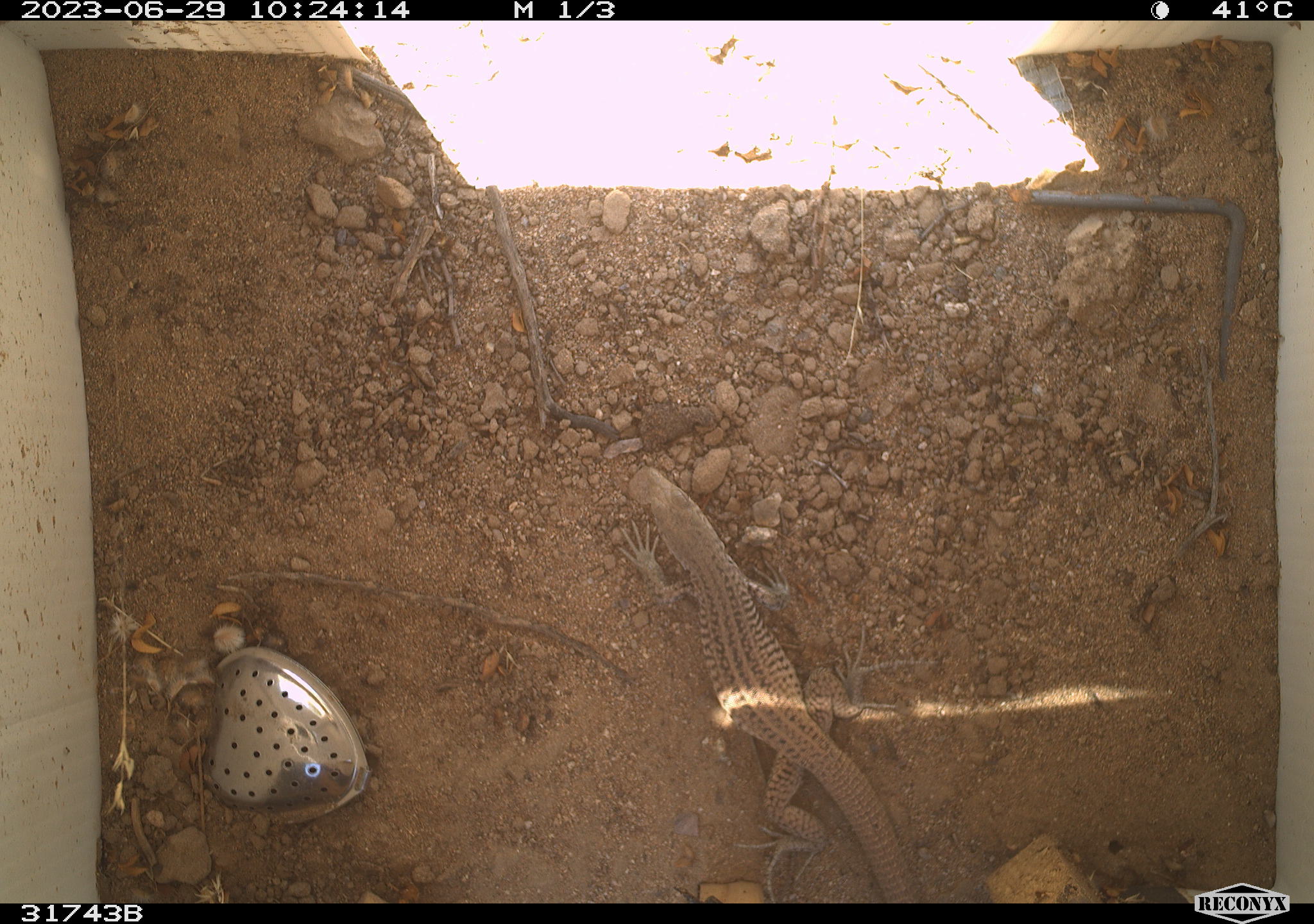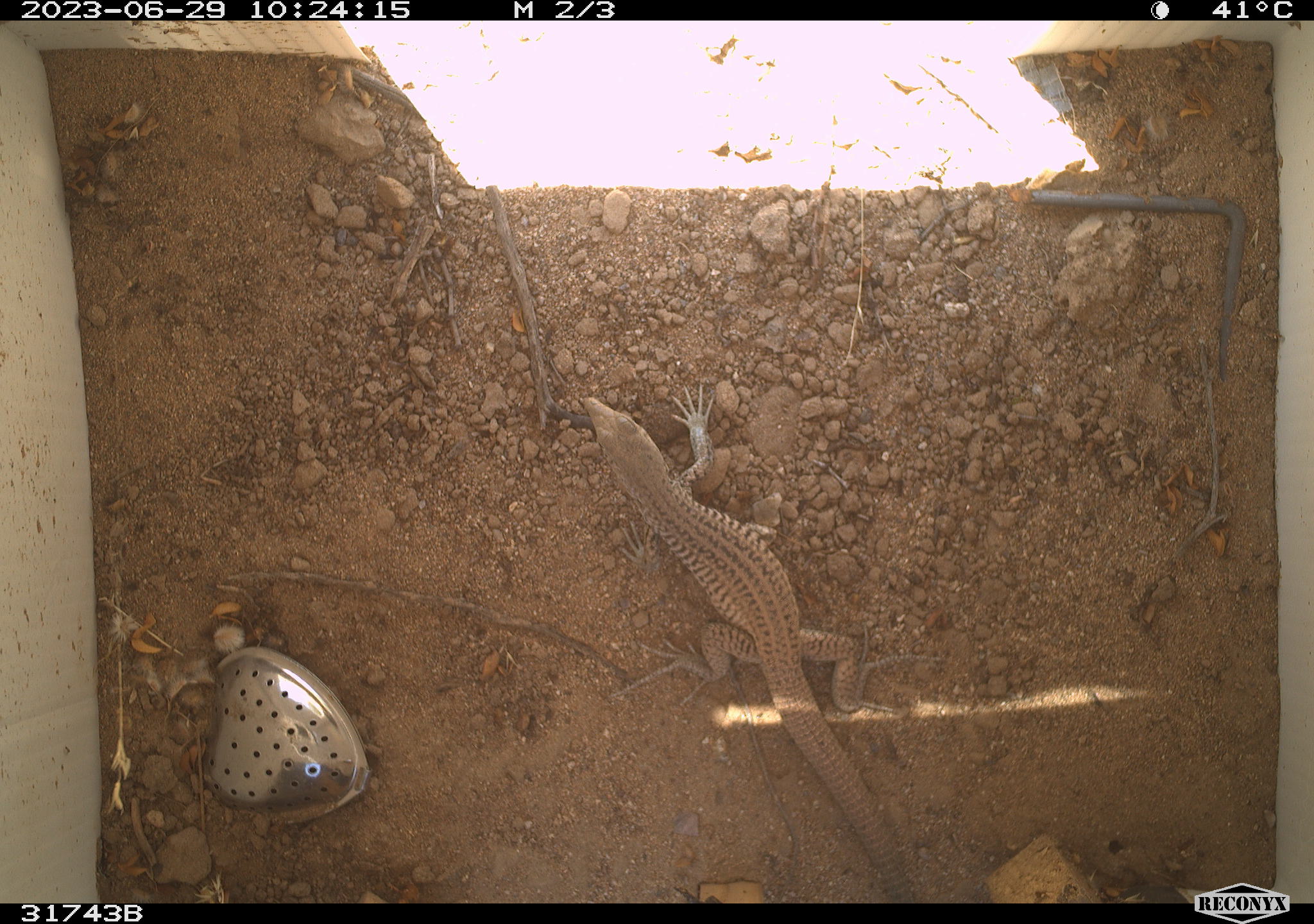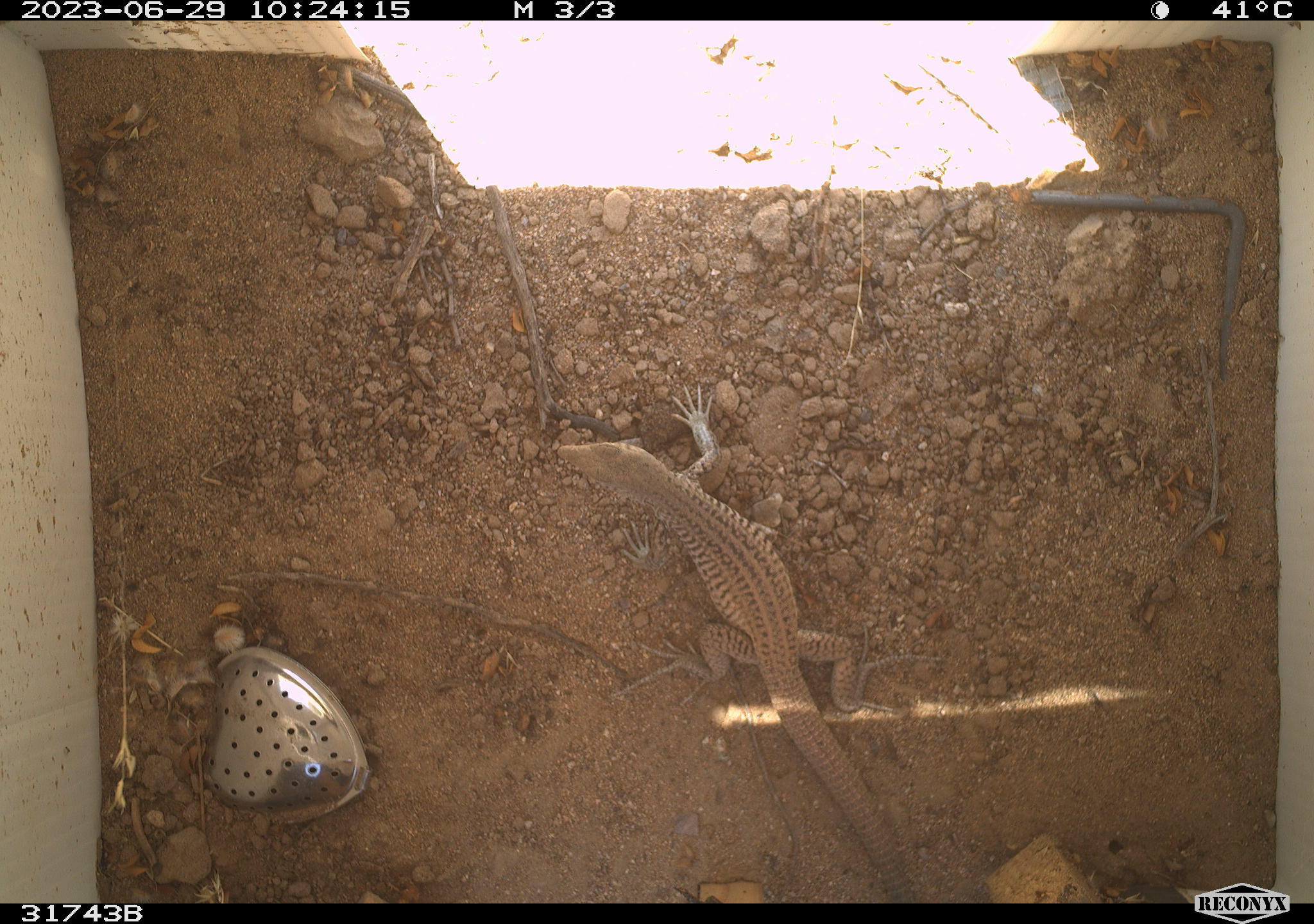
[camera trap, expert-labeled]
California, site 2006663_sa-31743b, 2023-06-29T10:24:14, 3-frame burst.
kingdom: Animalia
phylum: Chordata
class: Reptilia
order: Squamata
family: Teiidae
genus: Aspidoscelis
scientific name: Aspidoscelis tigris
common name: western whiptail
Western whiptail (Aspidoscelis tigris).